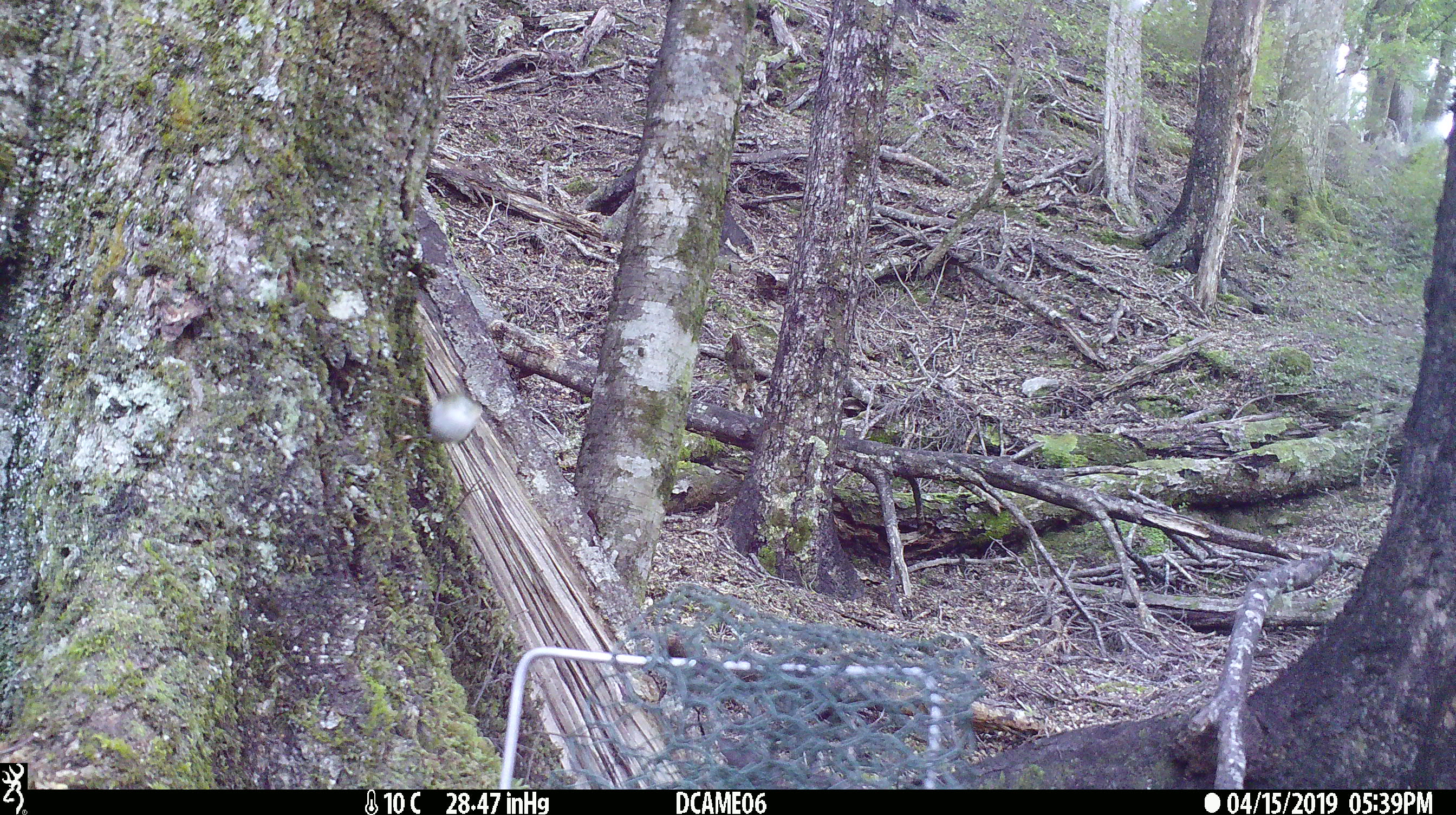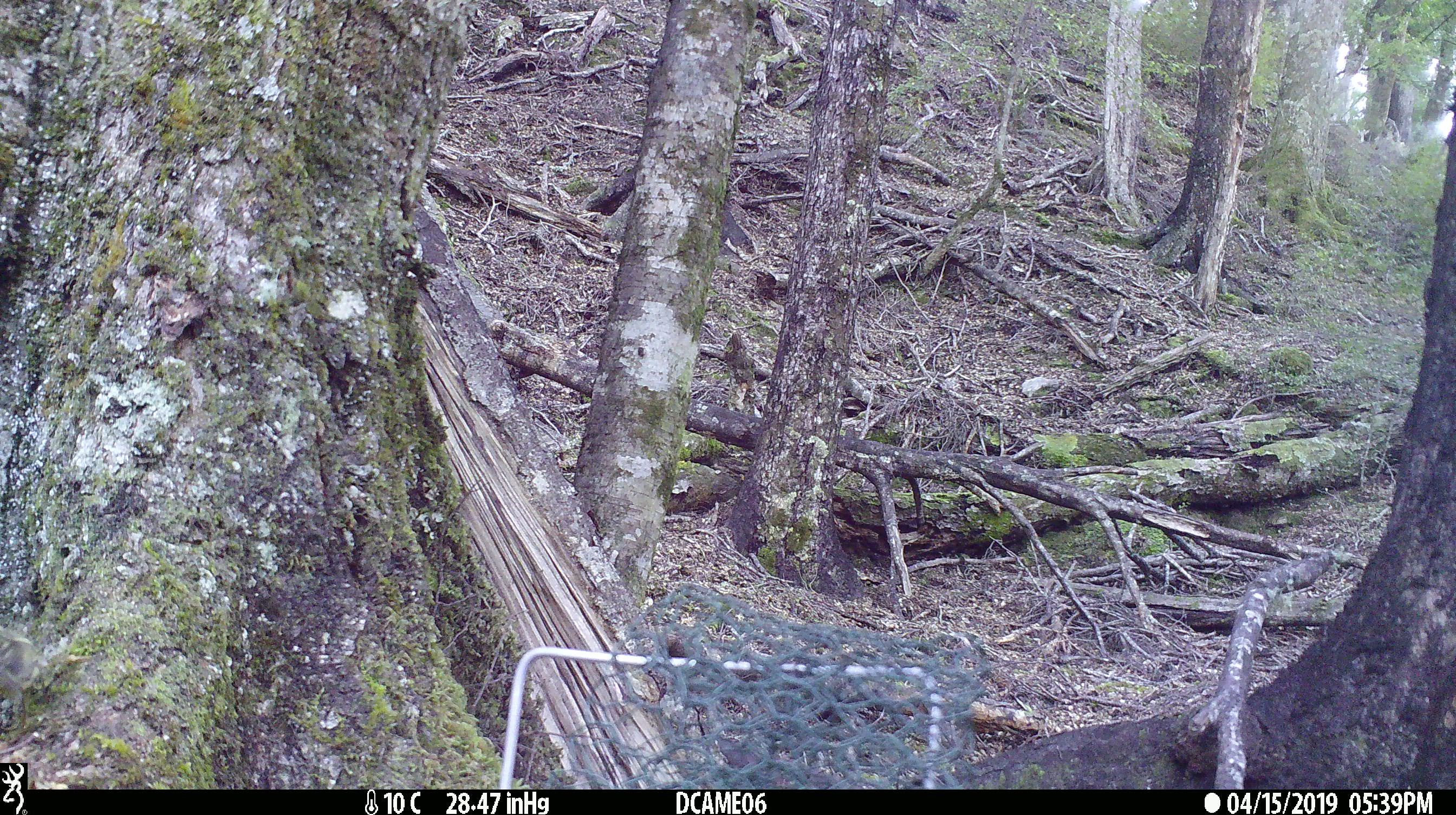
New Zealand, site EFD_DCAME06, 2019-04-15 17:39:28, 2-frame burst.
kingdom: Animalia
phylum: Chordata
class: Aves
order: Passeriformes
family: Acanthisittidae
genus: Acanthisitta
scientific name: Acanthisitta chloris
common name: rifleman